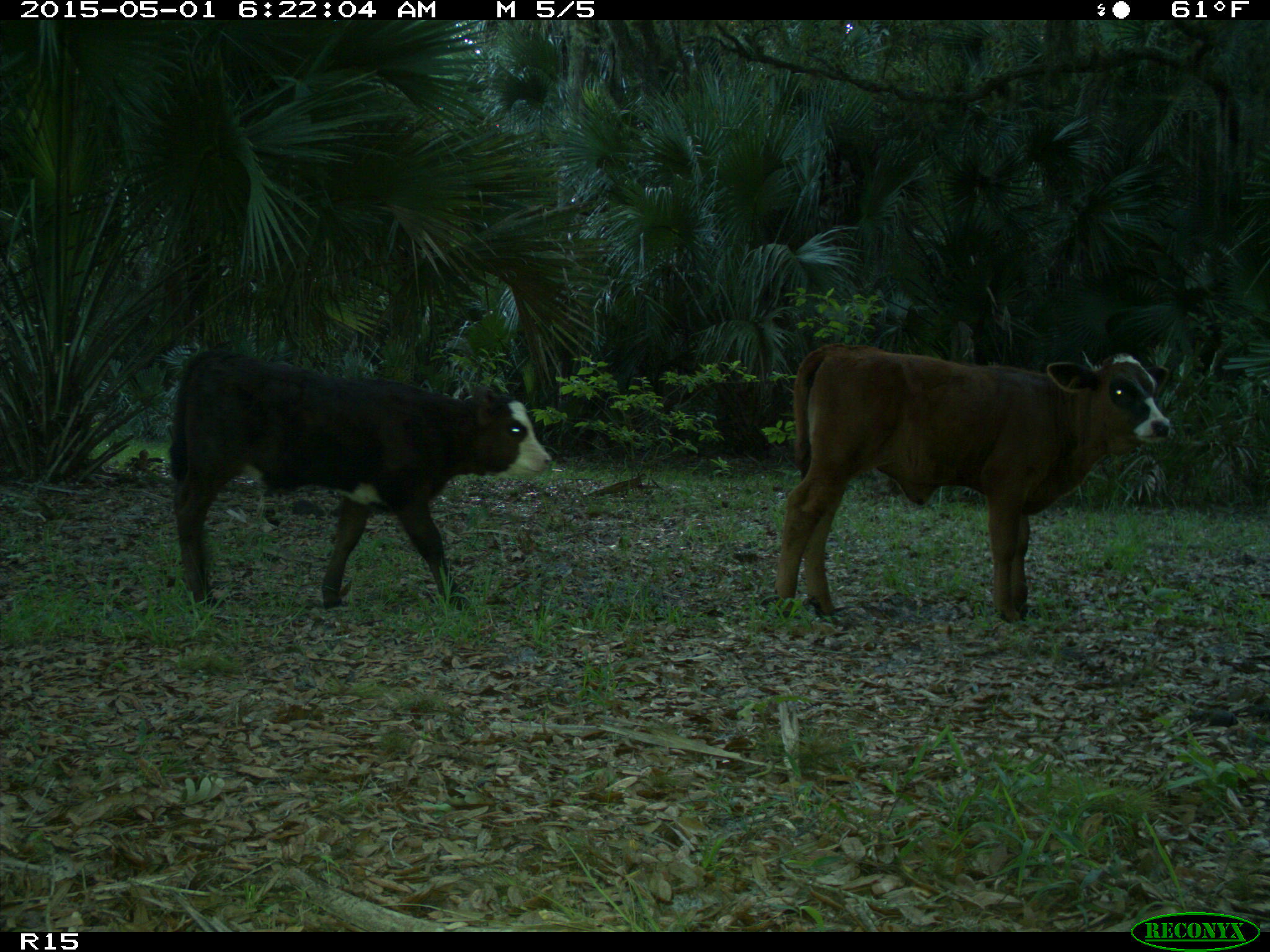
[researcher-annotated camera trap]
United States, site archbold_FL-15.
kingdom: Animalia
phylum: Chordata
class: Mammalia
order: Artiodactyla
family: Bovidae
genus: Bos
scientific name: Bos taurus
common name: domestic cow